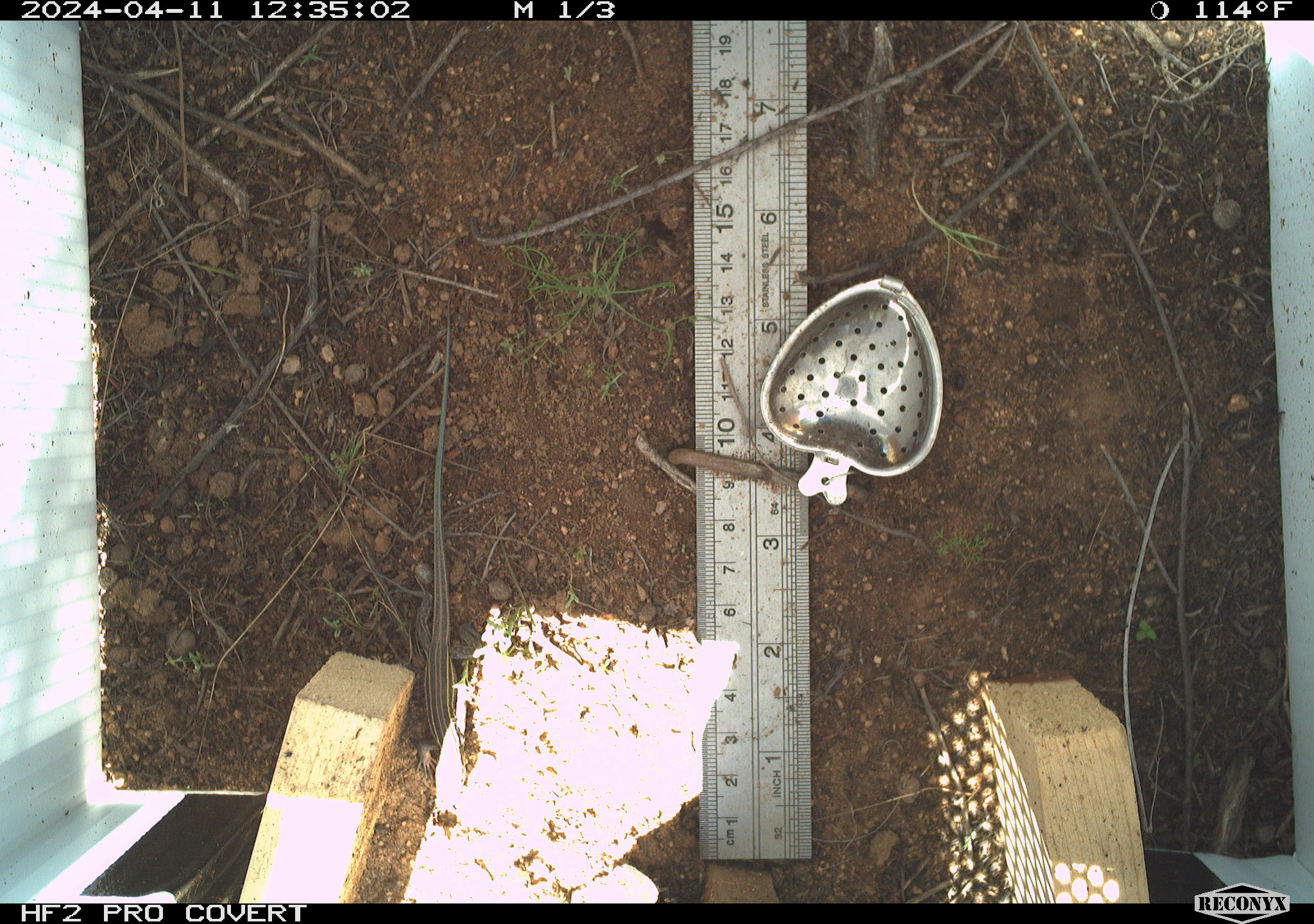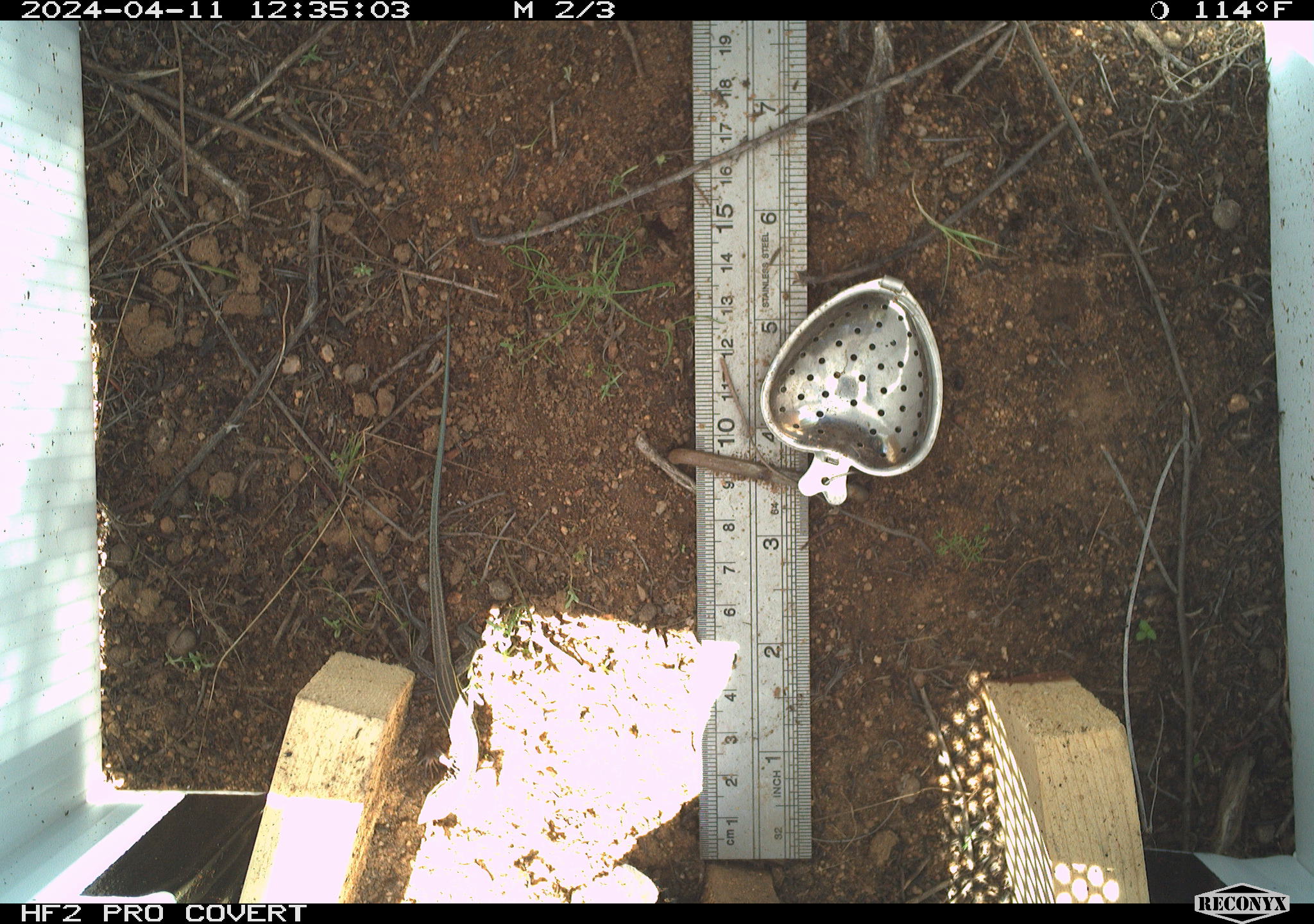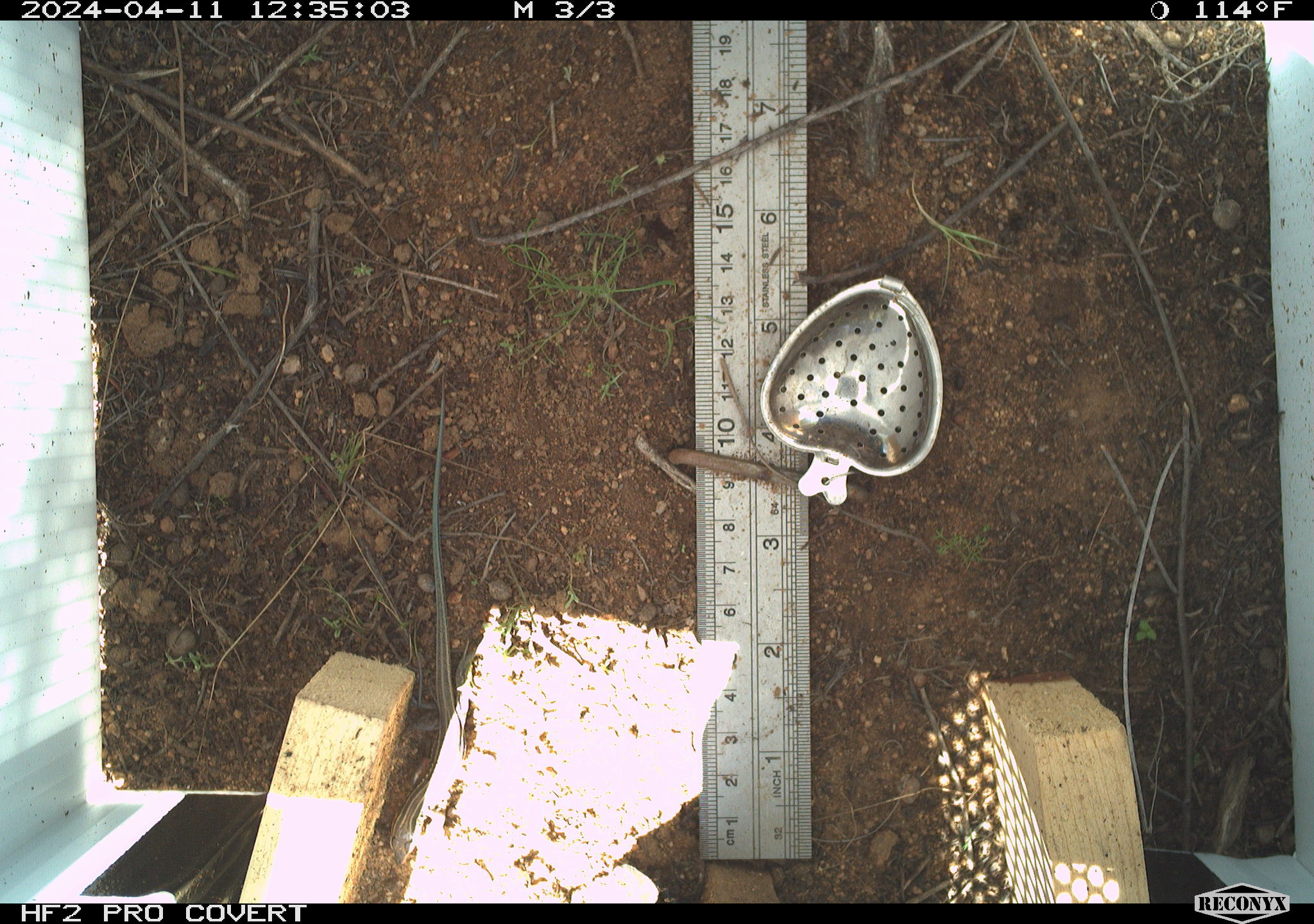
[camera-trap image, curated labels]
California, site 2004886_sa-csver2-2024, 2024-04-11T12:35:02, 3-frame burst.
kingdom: Animalia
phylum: Chordata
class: Reptilia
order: Squamata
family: Scincidae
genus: Plestiodon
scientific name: Plestiodon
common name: blue-tailed skinks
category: plestiodon species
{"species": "plestiodon species (blue-tailed skinks) (Plestiodon)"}